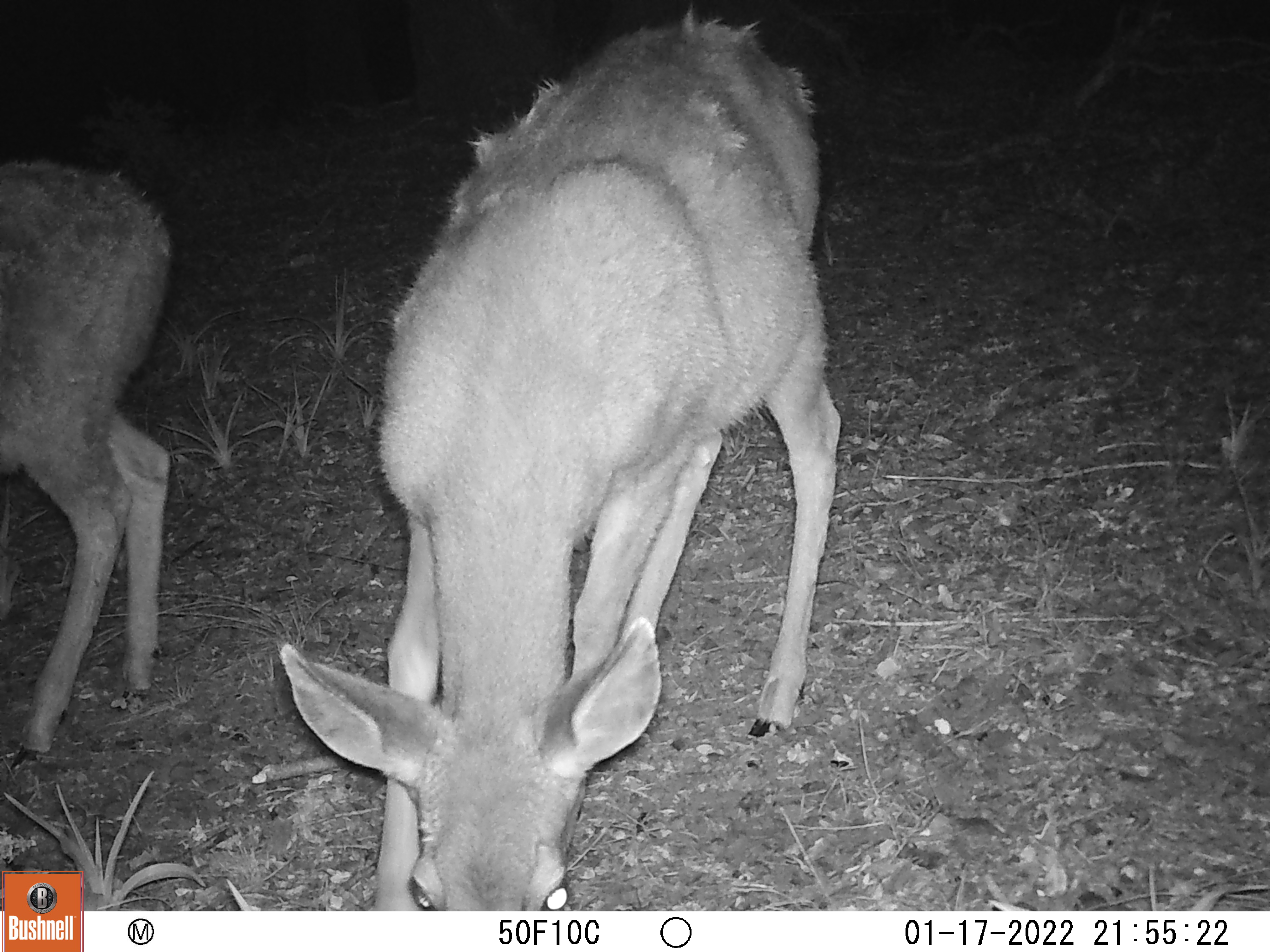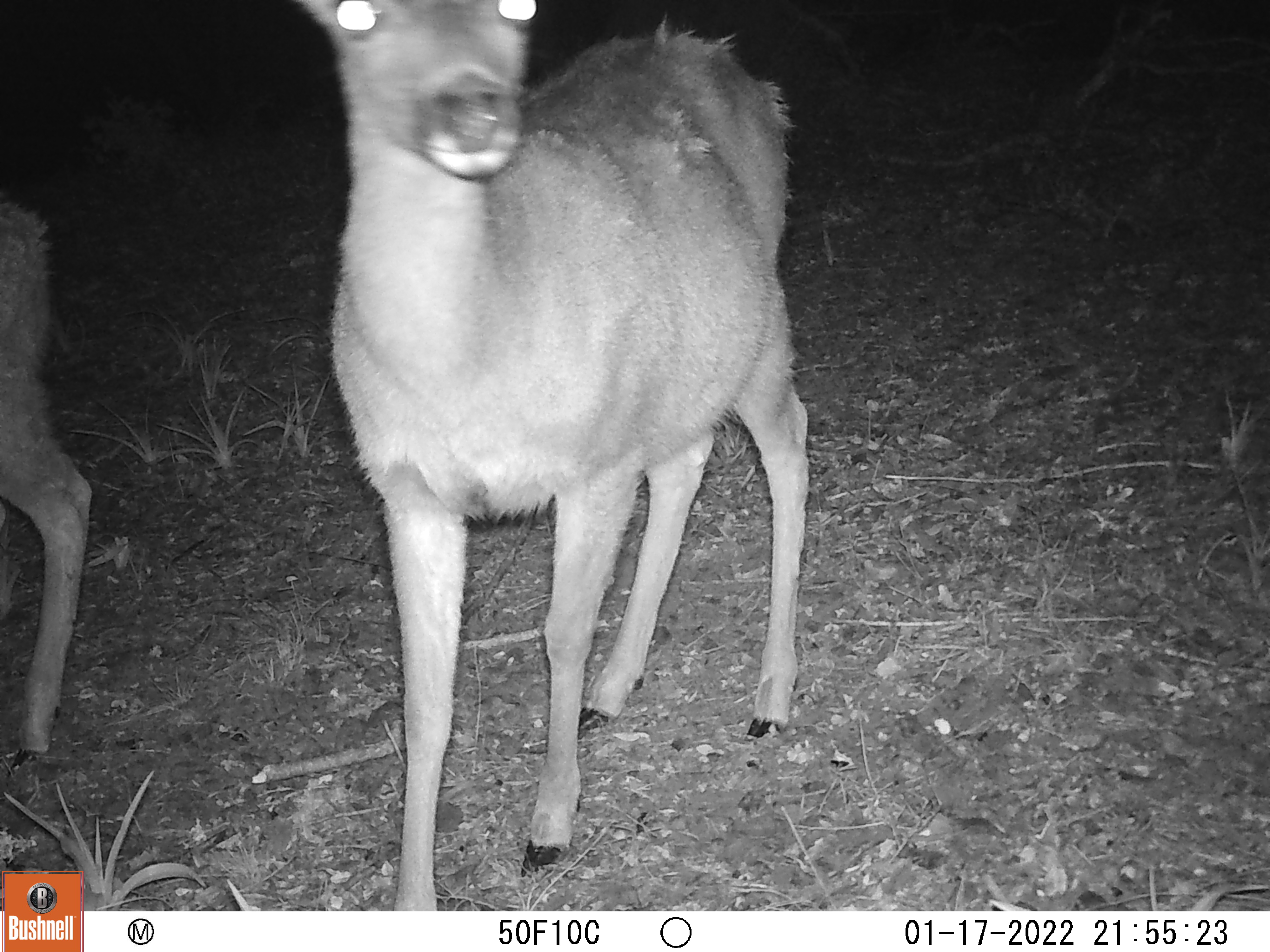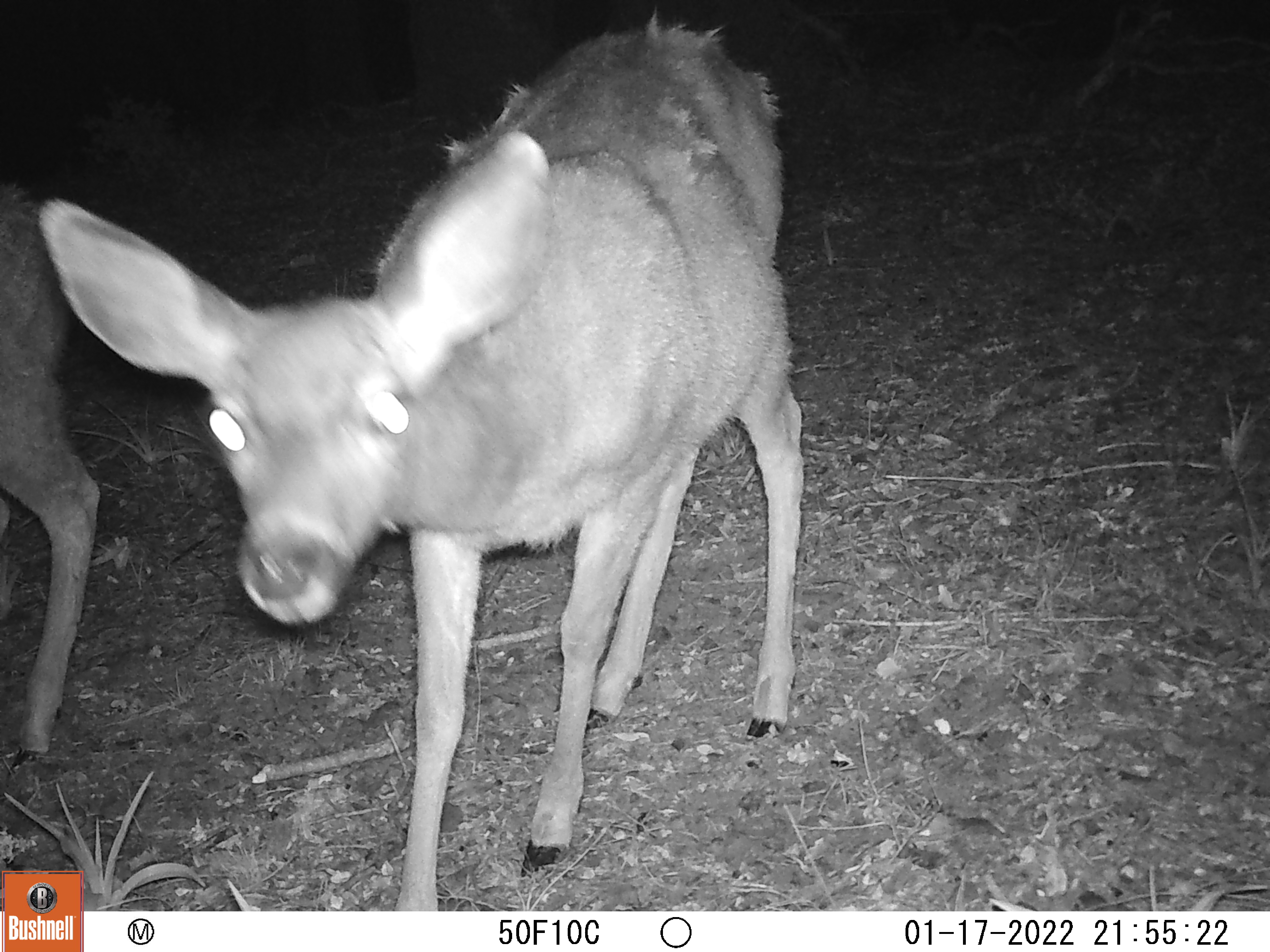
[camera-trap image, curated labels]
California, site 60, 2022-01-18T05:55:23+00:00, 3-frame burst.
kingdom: Animalia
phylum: Chordata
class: Mammalia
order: Artiodactyla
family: Cervidae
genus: Odocoileus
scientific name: Odocoileus hemionus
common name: mule deer